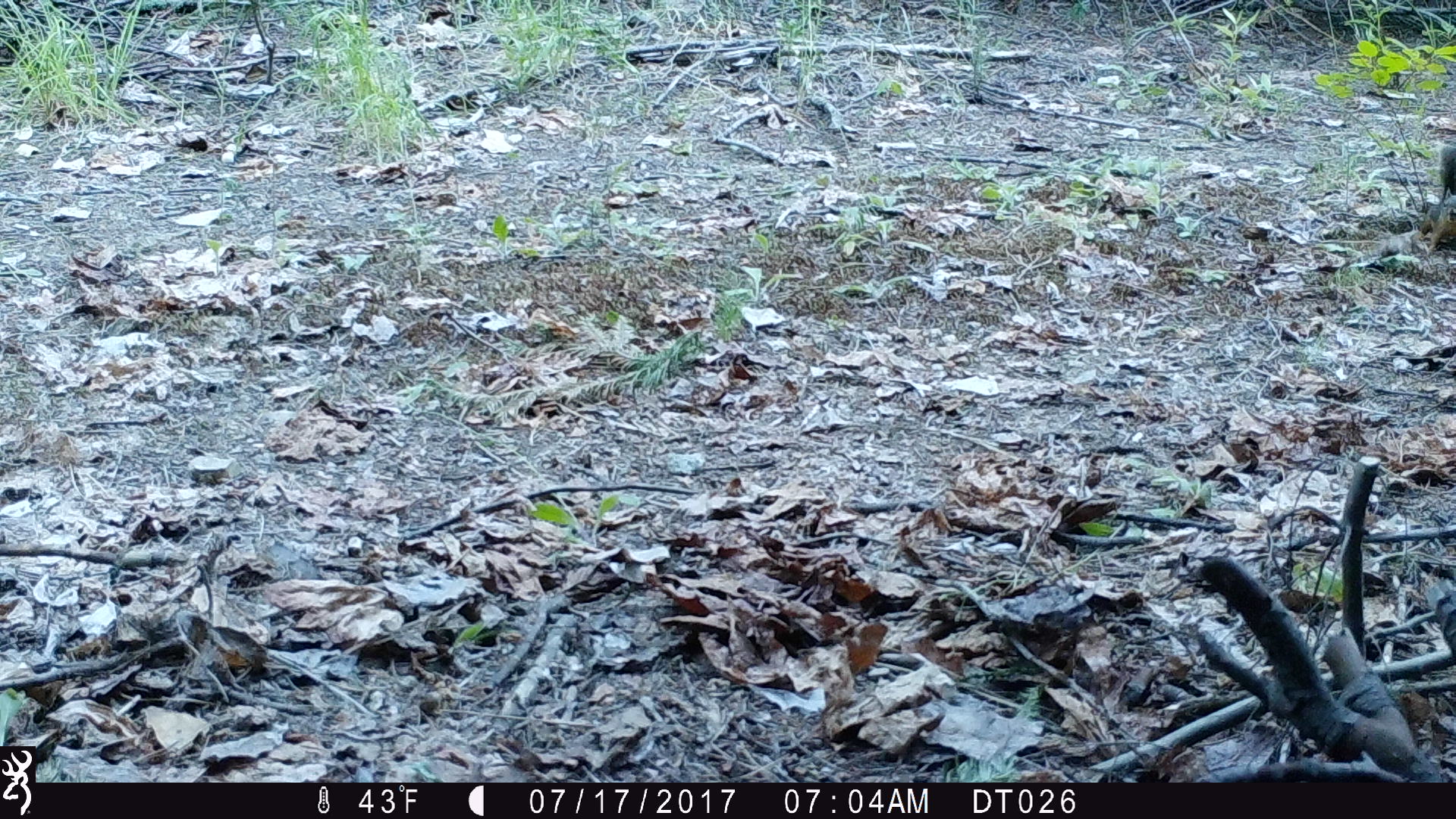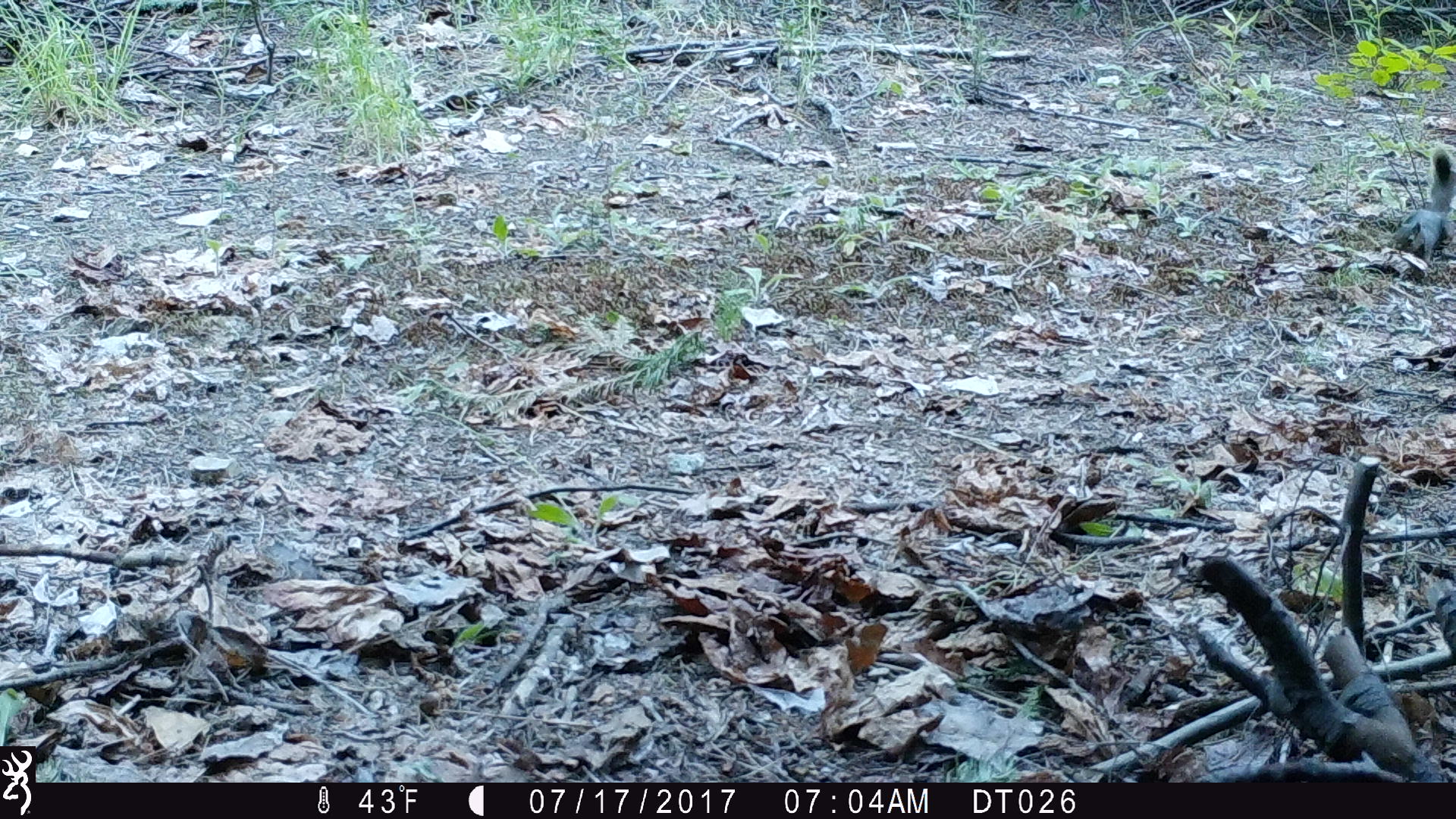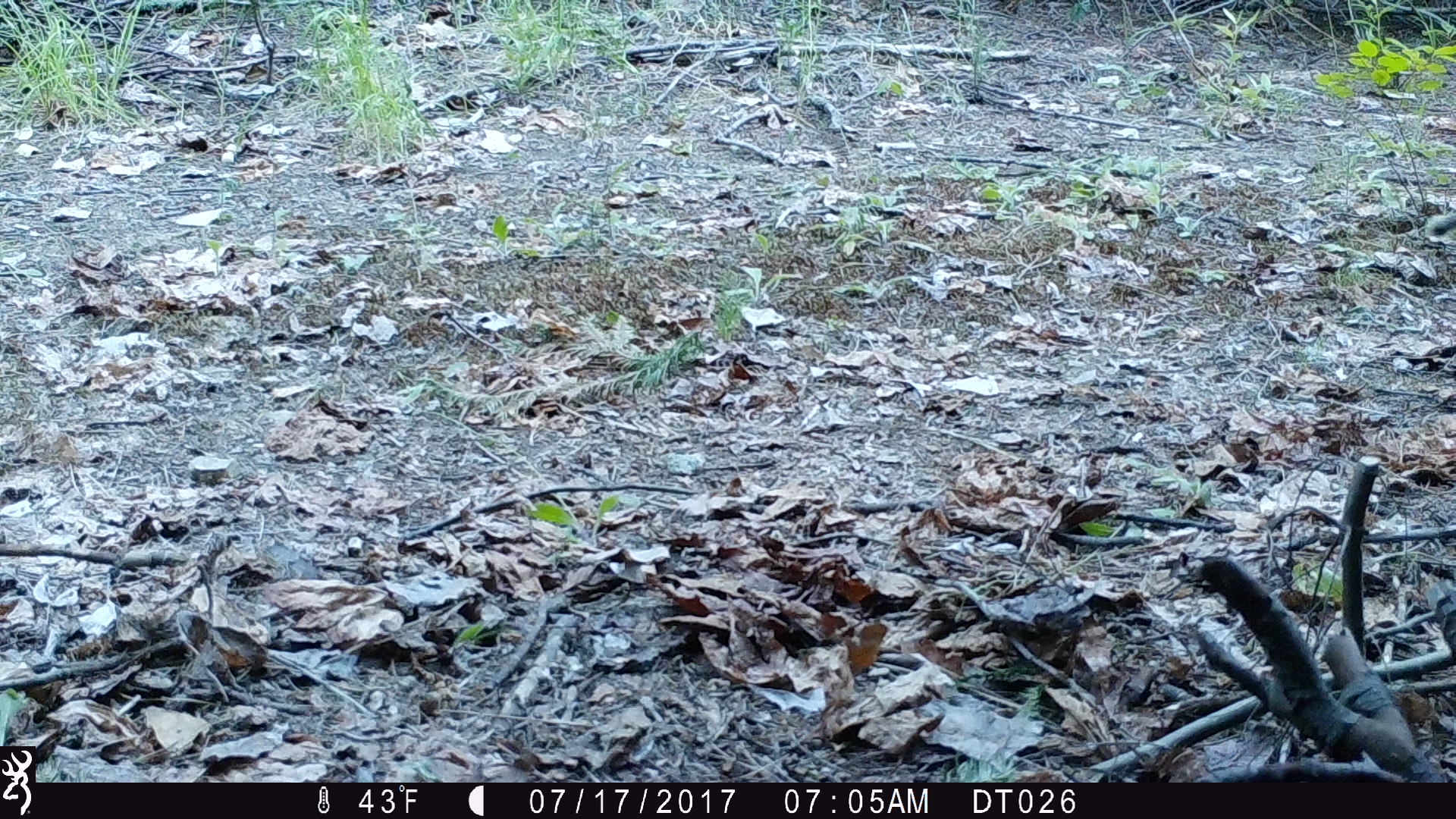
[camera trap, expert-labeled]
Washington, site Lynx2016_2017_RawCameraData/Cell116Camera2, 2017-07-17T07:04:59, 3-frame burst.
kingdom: Animalia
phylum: Chordata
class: Mammalia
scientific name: Mammalia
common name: small mammal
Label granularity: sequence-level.